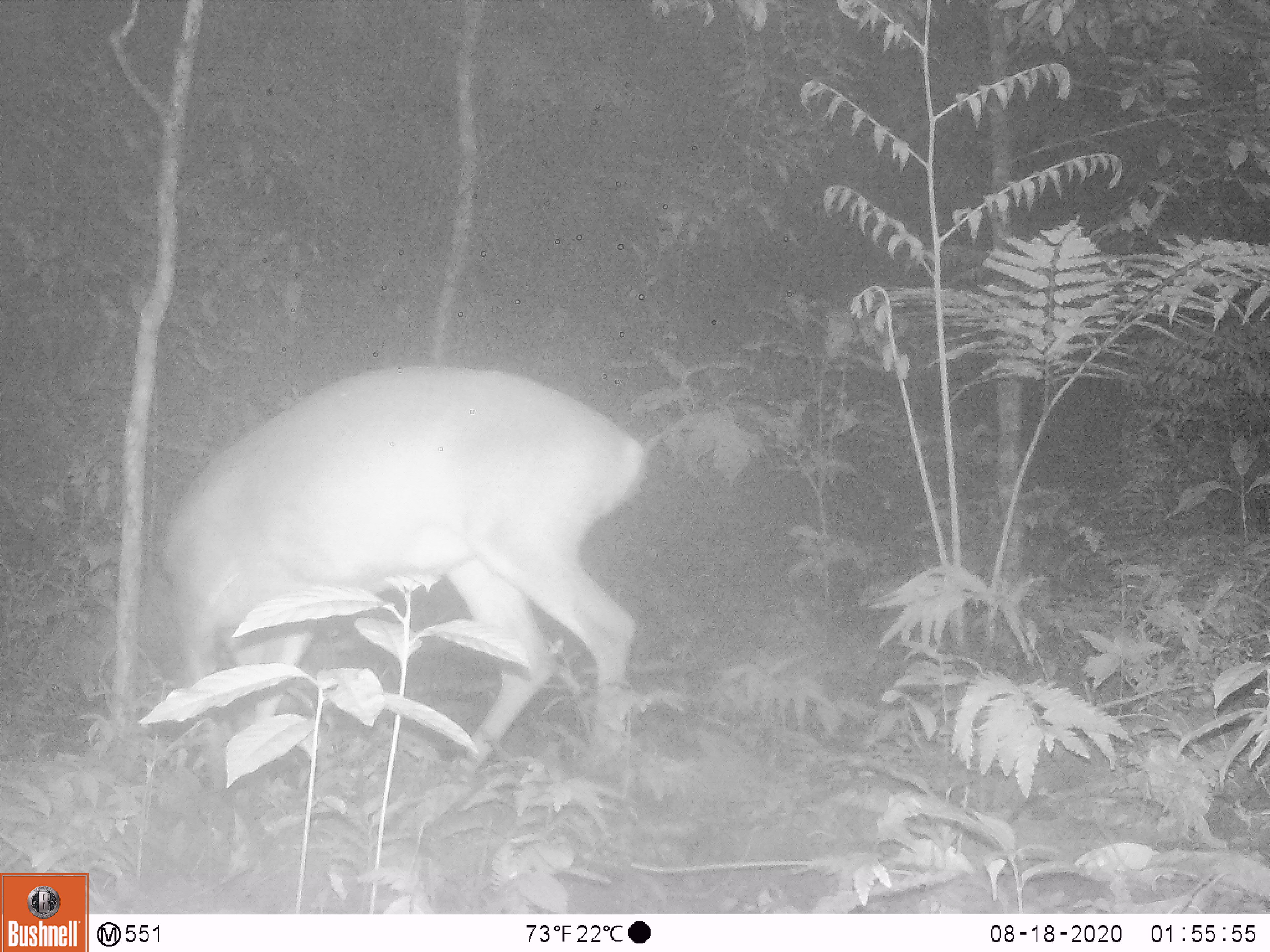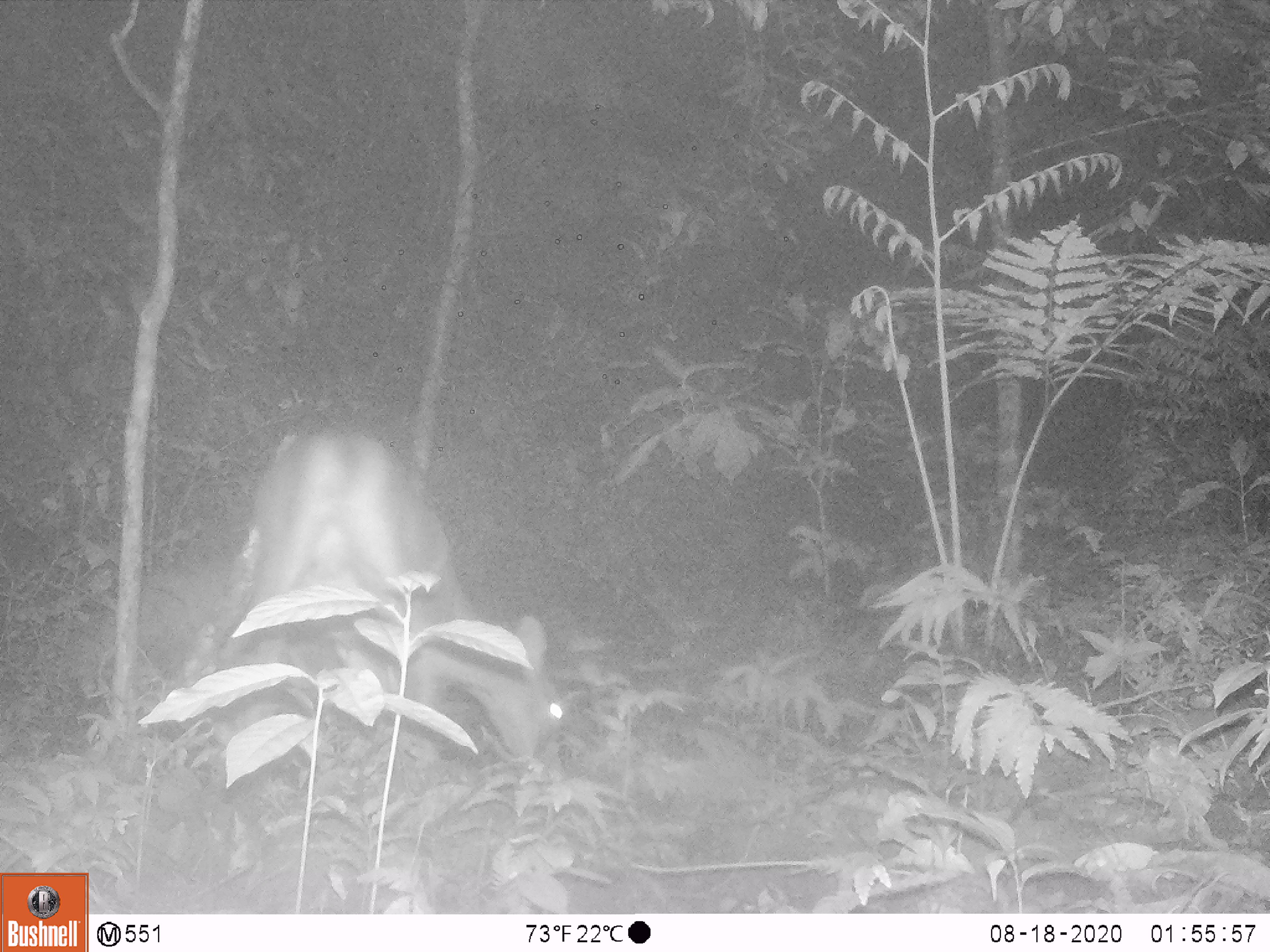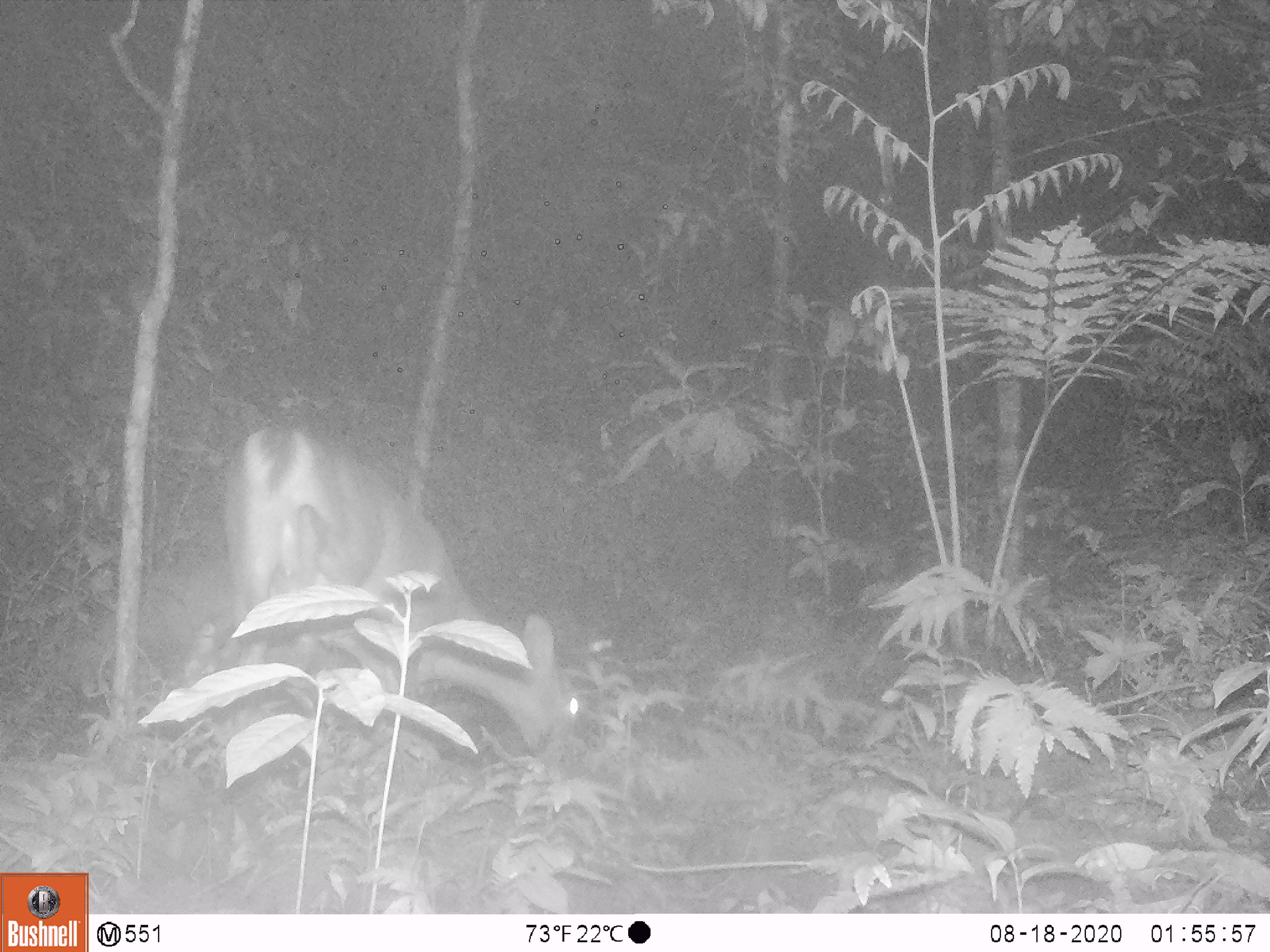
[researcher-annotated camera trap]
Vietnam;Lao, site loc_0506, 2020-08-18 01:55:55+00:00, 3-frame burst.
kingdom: Animalia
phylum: Chordata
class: Mammalia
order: Artiodactyla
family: Cervidae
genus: Muntiacus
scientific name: Muntiacus vuquangensis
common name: large-antlered muntjac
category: large antlered muntjac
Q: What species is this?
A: Large antlered muntjac (large-antlered muntjac) (Muntiacus vuquangensis).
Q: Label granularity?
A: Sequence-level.